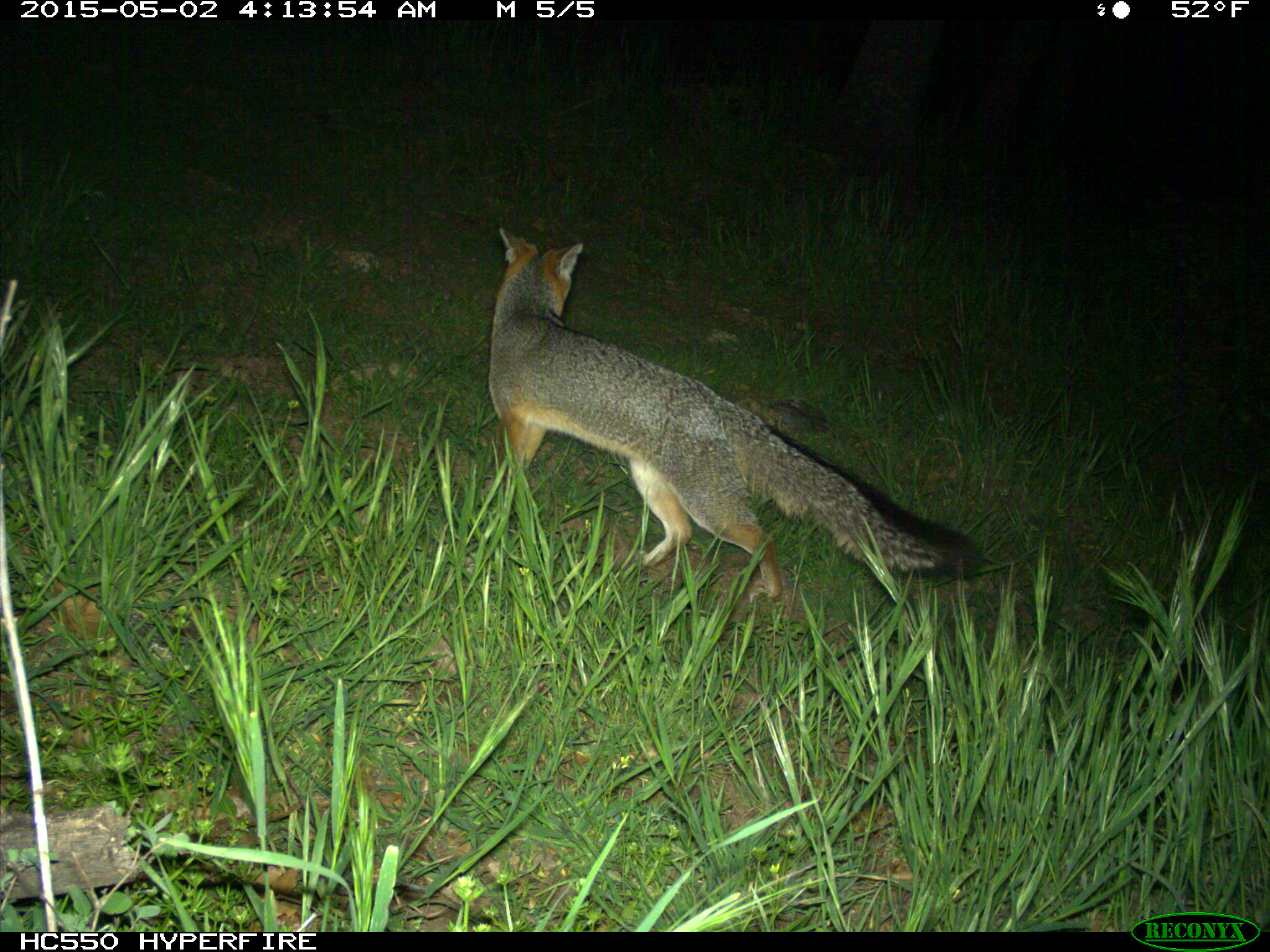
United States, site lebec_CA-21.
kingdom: Animalia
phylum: Chordata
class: Mammalia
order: Carnivora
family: Canidae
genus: Urocyon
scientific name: Urocyon cinereoargenteus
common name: gray fox